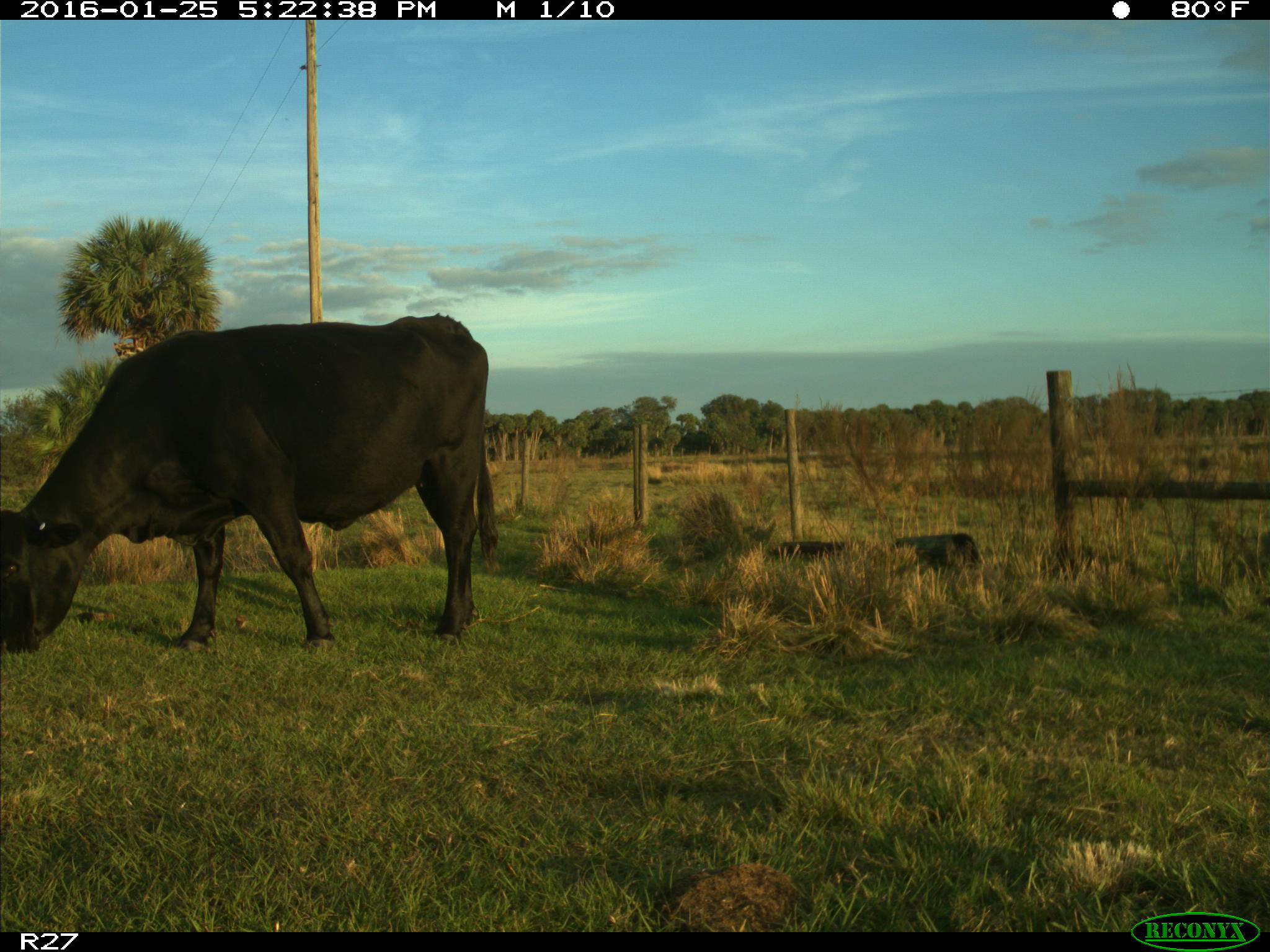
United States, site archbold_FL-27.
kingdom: Animalia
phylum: Chordata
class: Mammalia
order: Artiodactyla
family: Bovidae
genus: Bos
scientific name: Bos taurus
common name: domestic cow